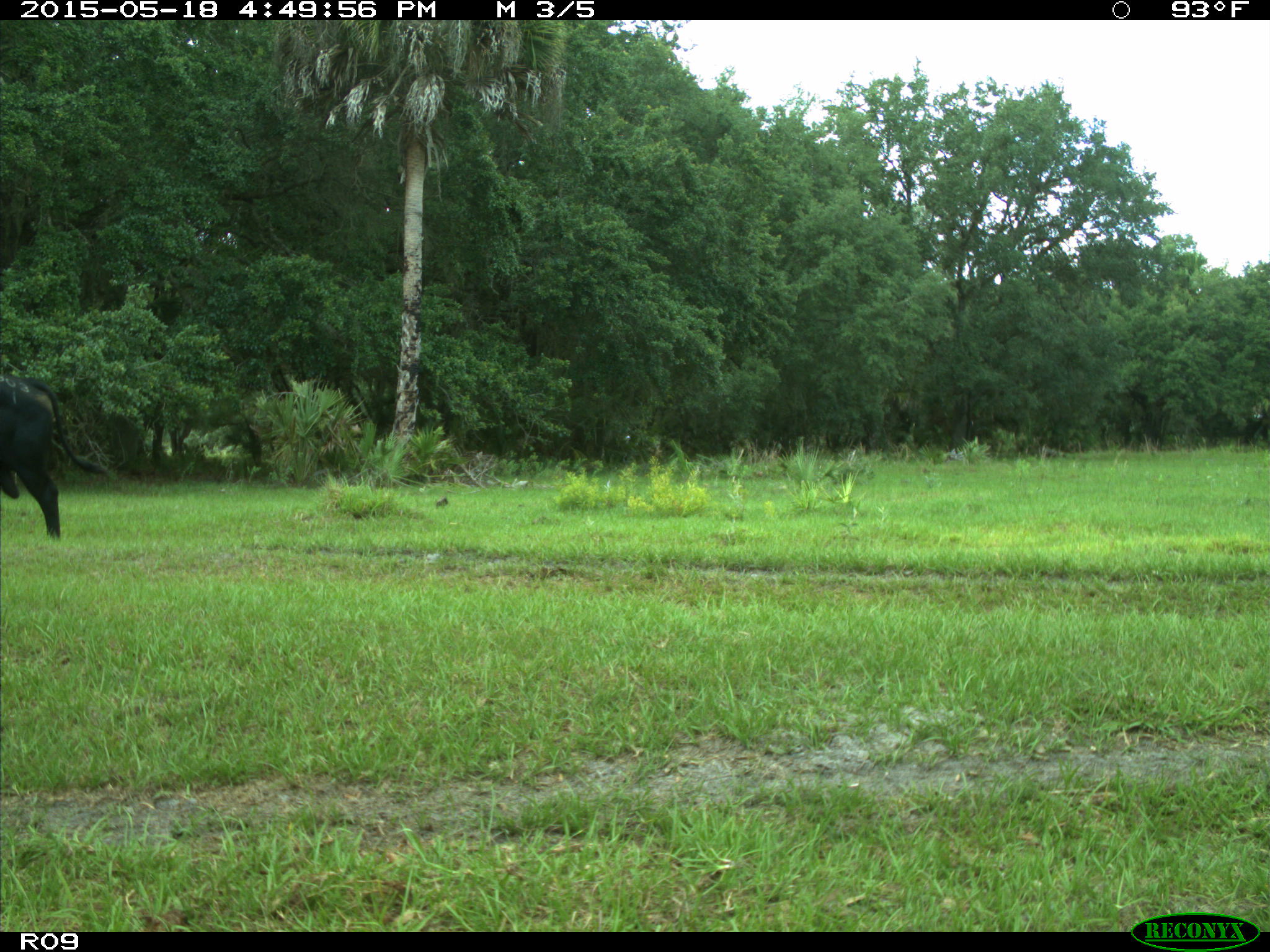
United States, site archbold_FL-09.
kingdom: Animalia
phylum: Chordata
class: Mammalia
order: Artiodactyla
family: Bovidae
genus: Bos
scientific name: Bos taurus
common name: domestic cow